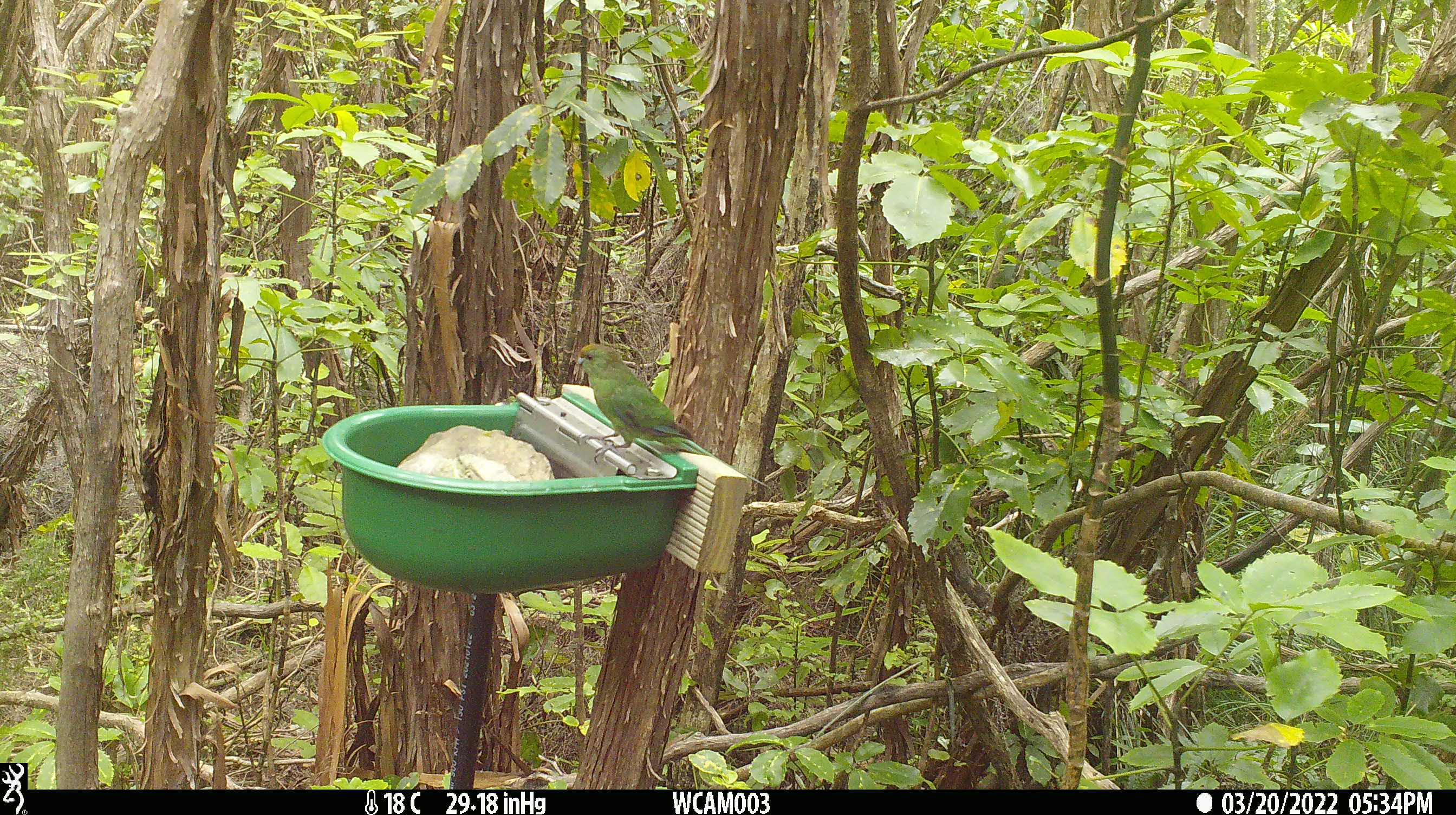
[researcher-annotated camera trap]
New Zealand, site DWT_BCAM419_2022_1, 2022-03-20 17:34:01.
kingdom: Animalia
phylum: Chordata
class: Aves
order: Psittaciformes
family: Psittaculidae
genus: Cyanoramphus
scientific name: Cyanoramphus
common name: parakeet